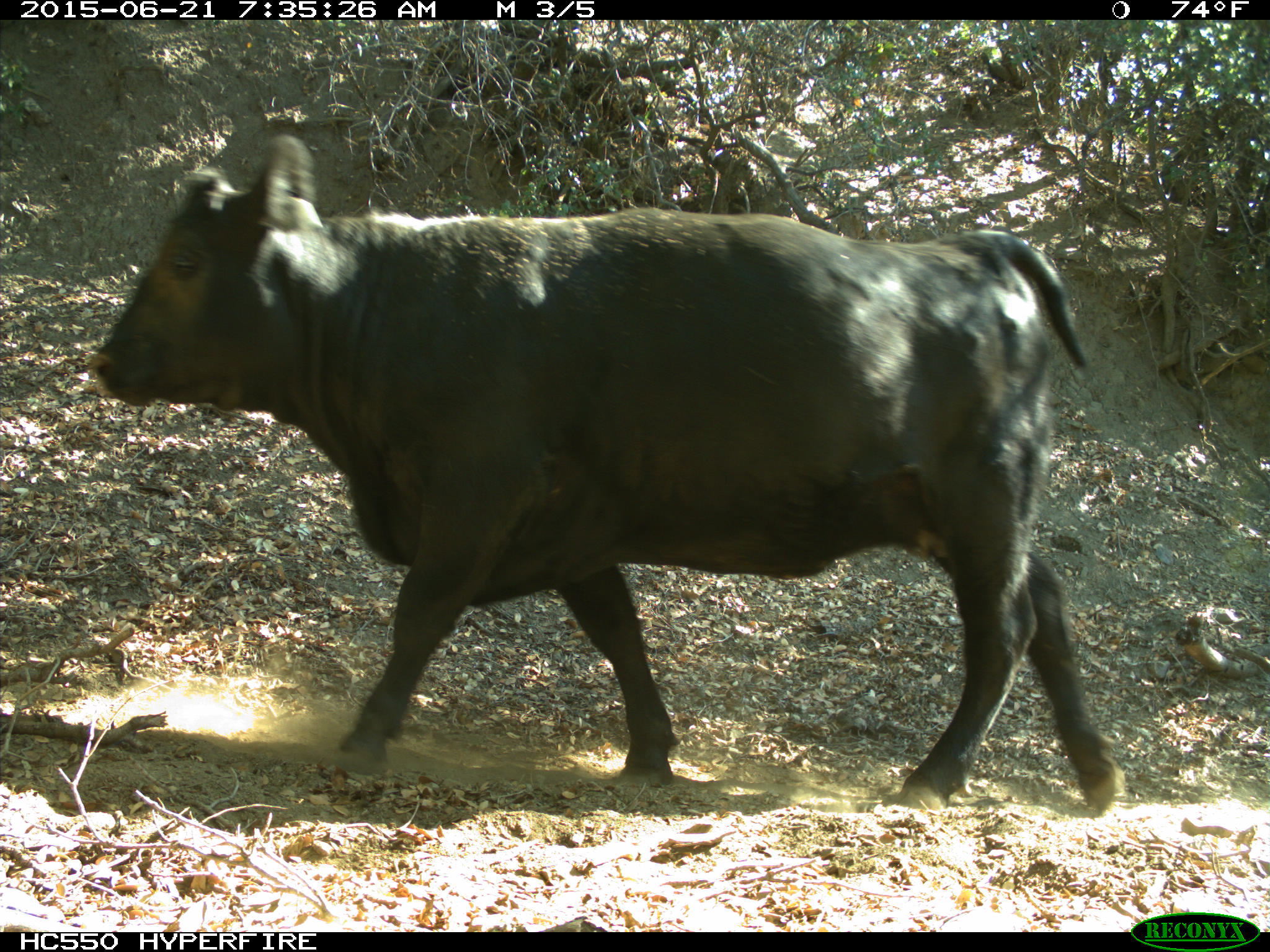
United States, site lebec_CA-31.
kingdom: Animalia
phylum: Chordata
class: Mammalia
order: Artiodactyla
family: Bovidae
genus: Bos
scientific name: Bos taurus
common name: domestic cow